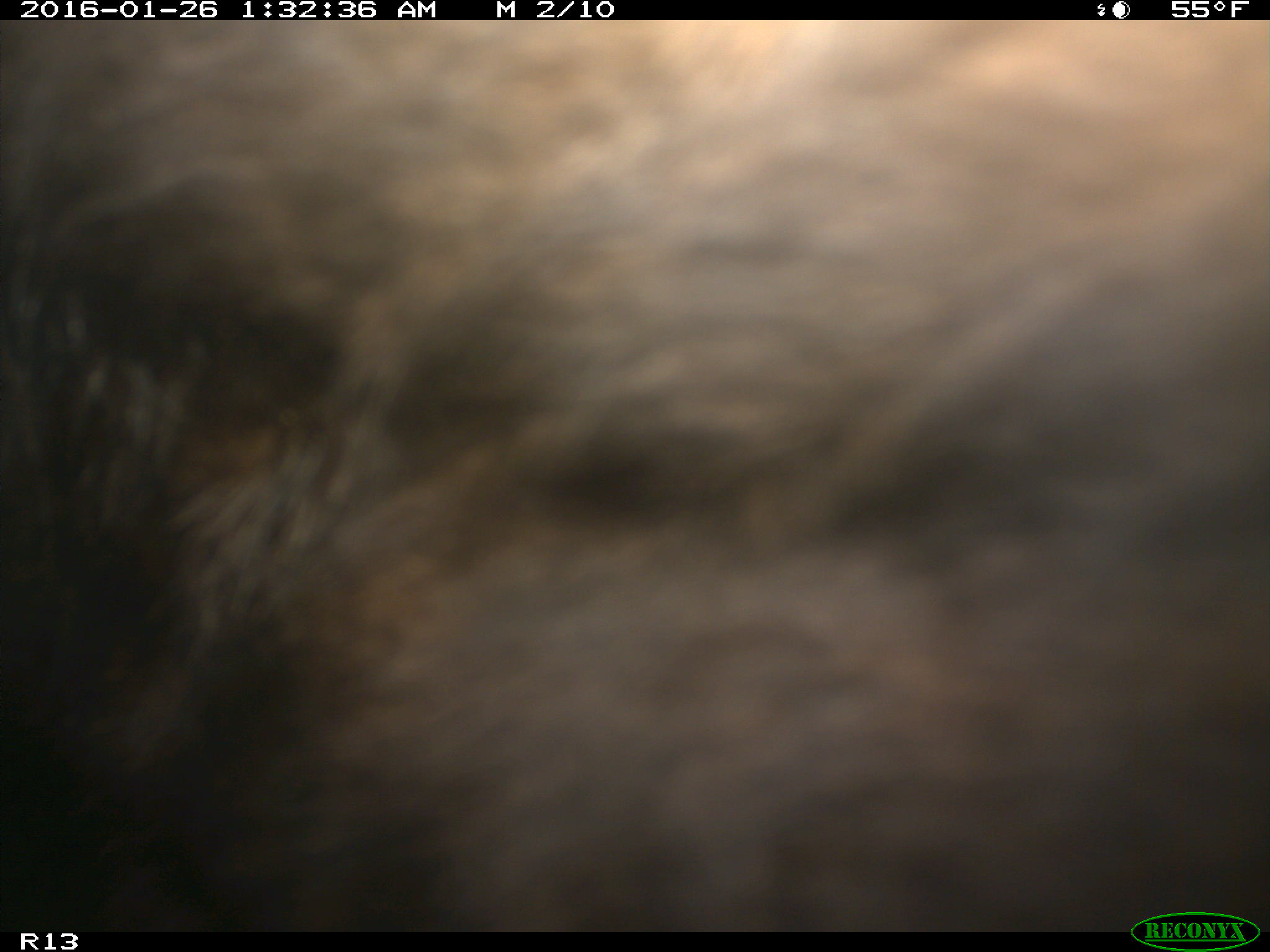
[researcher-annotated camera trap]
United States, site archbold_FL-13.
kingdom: Animalia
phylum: Chordata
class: Mammalia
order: Artiodactyla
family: Bovidae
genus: Bos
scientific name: Bos taurus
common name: domestic cow